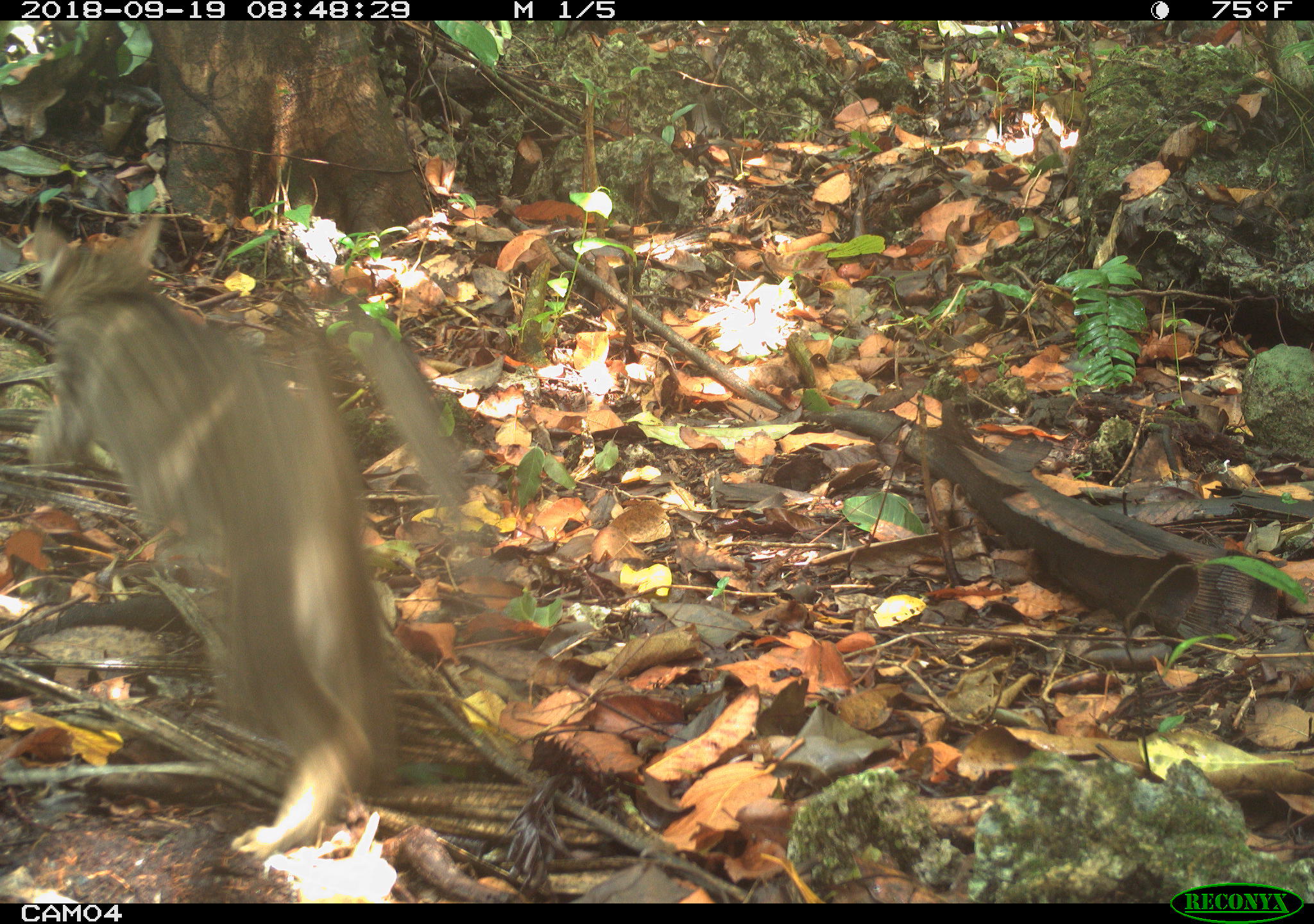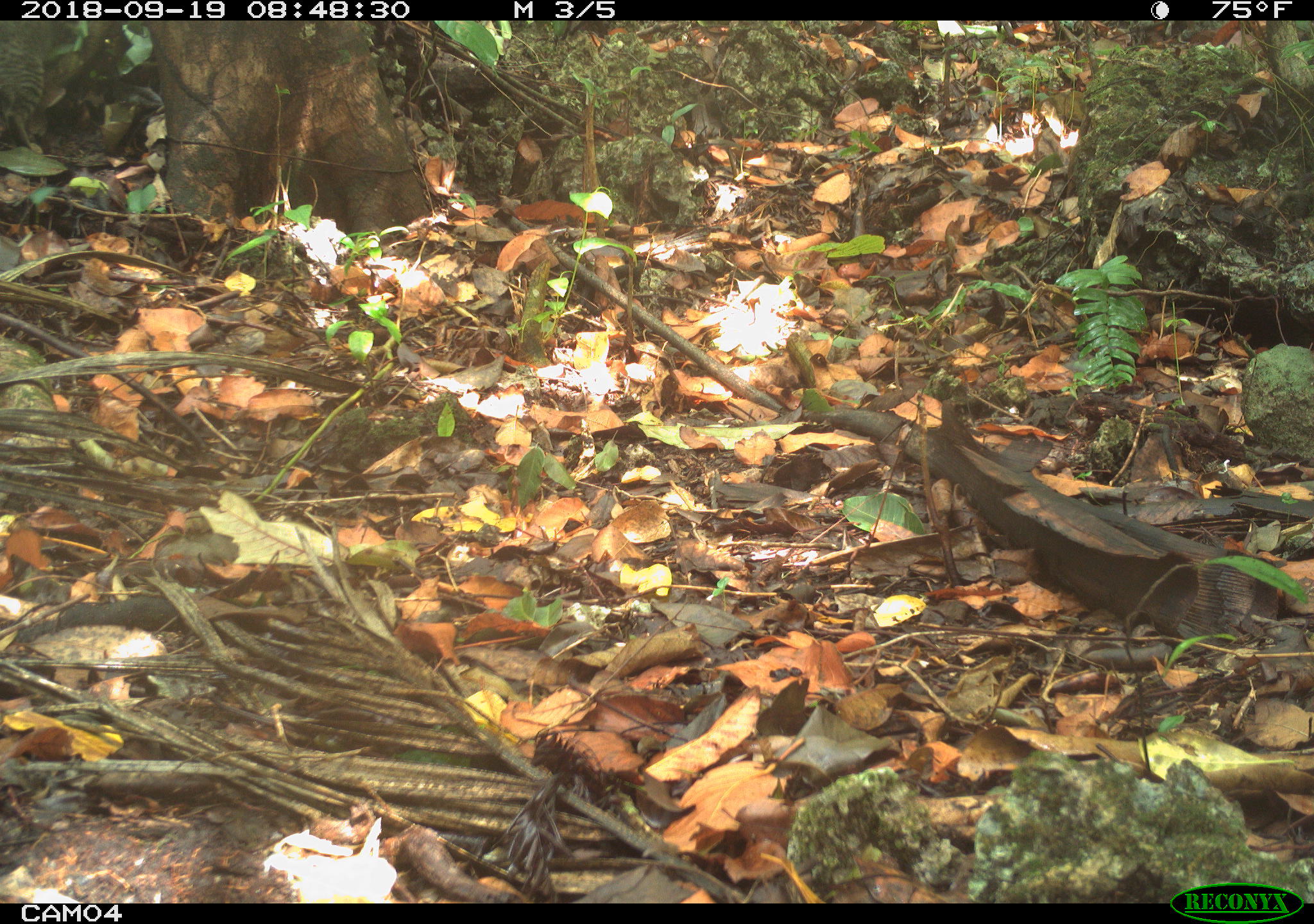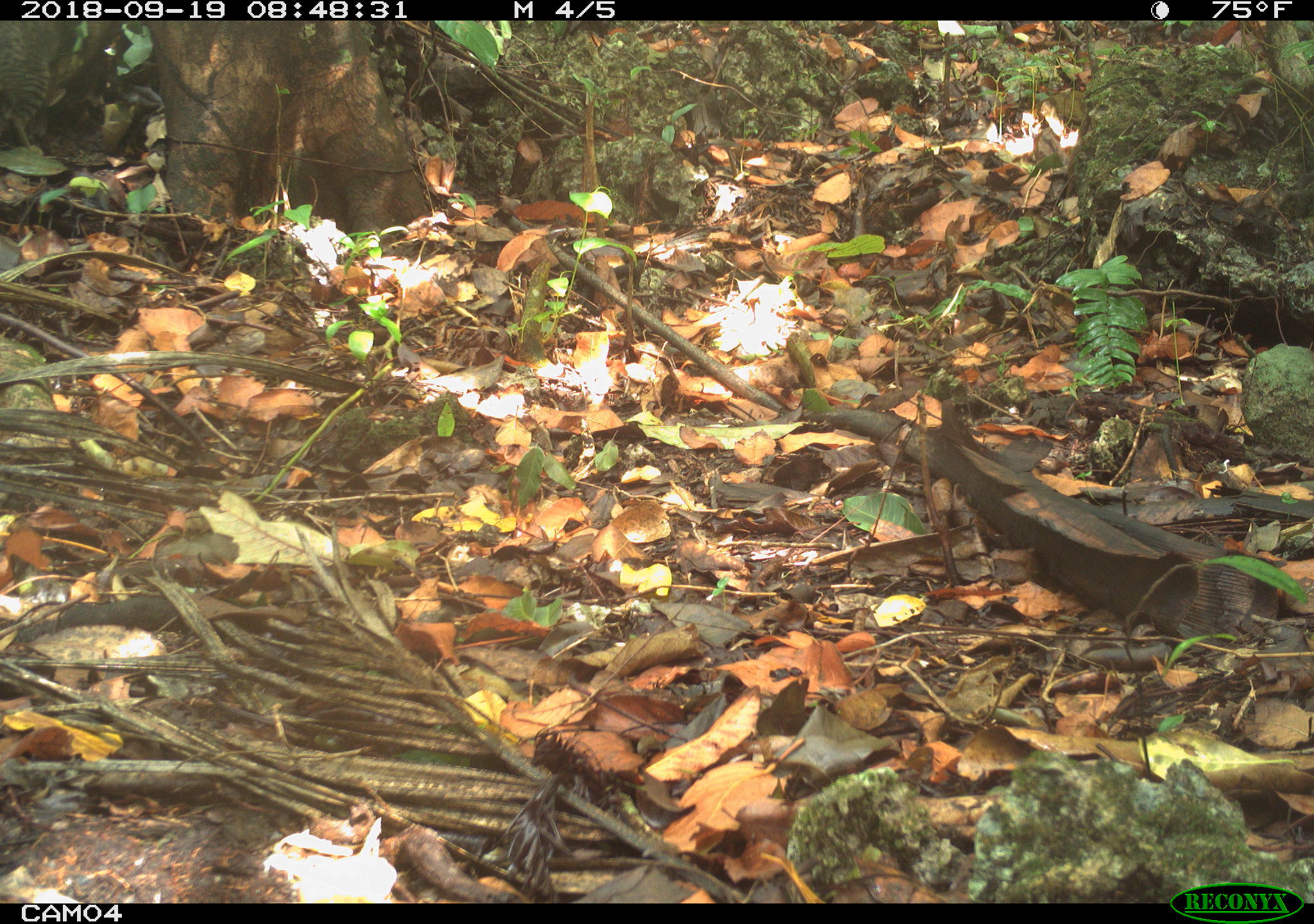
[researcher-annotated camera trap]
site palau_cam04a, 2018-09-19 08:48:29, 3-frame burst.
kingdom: Animalia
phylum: Chordata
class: Mammalia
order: Carnivora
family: Felidae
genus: Felis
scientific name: Felis catus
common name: cat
Cat (Felis catus).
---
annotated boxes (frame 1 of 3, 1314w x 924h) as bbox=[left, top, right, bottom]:
cat: bbox=[22, 213, 482, 864]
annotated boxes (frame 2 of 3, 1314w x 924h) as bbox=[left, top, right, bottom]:
cat: bbox=[0, 19, 83, 159]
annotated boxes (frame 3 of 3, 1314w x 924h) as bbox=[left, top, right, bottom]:
cat: bbox=[0, 16, 117, 151]